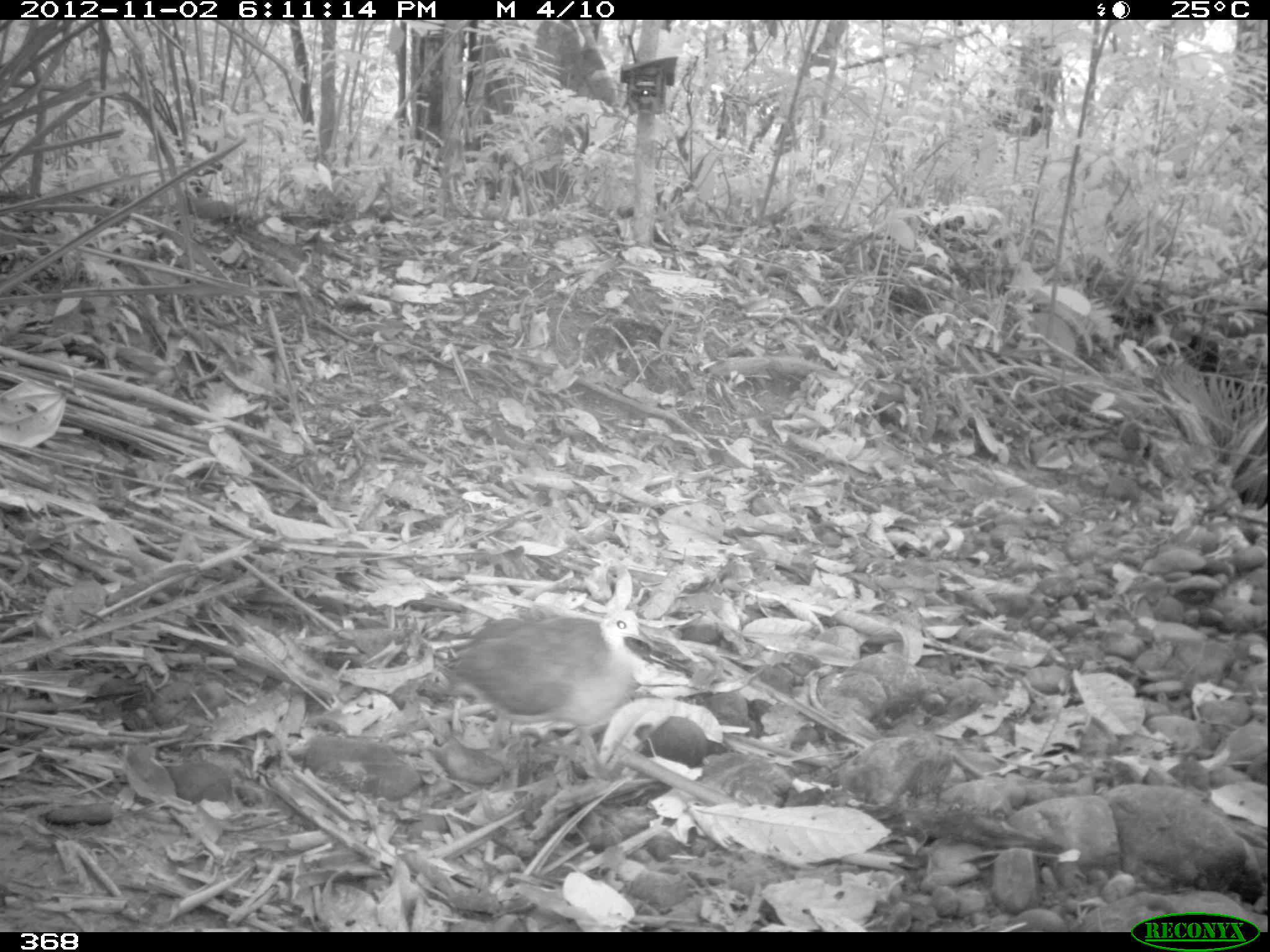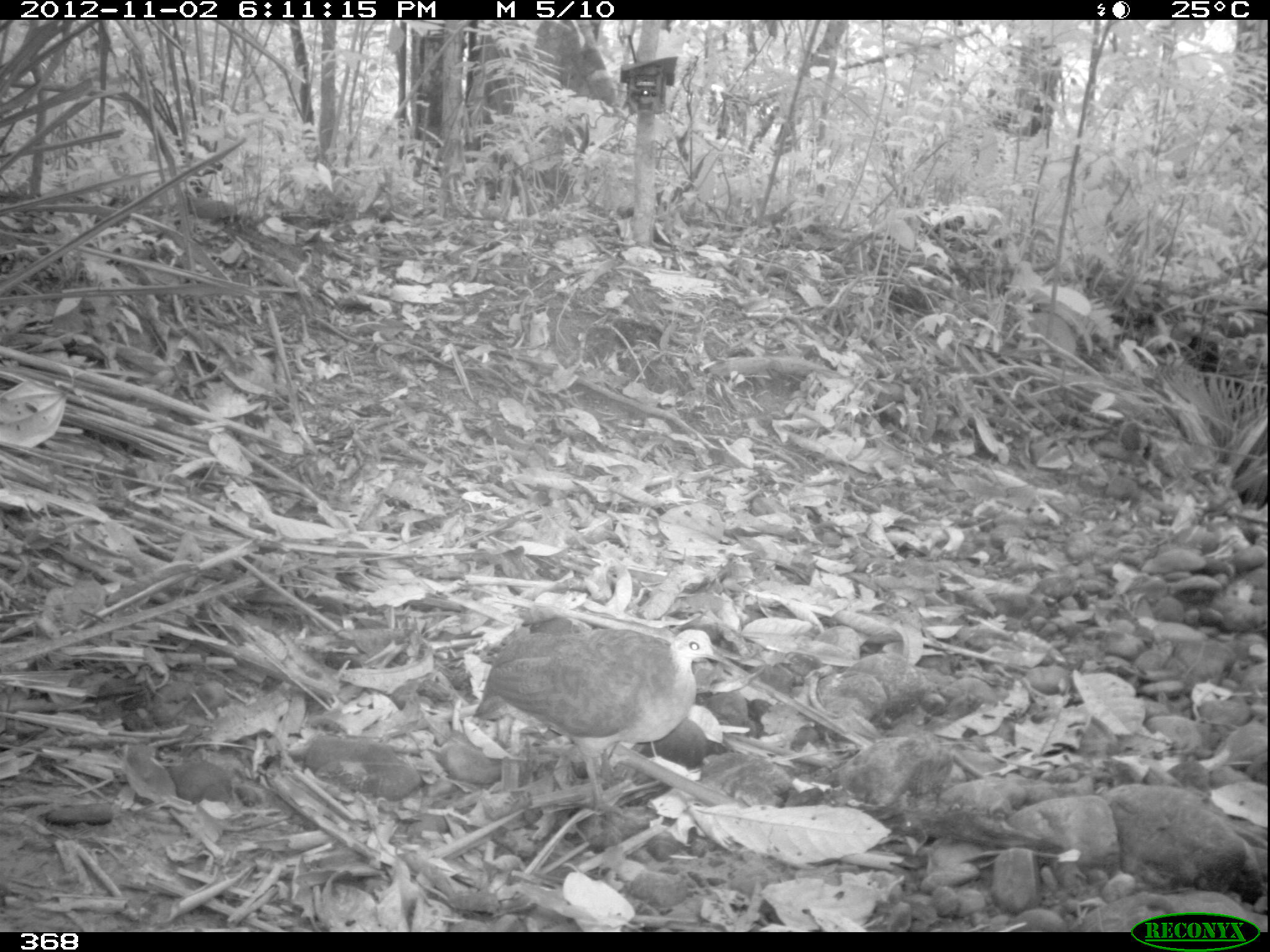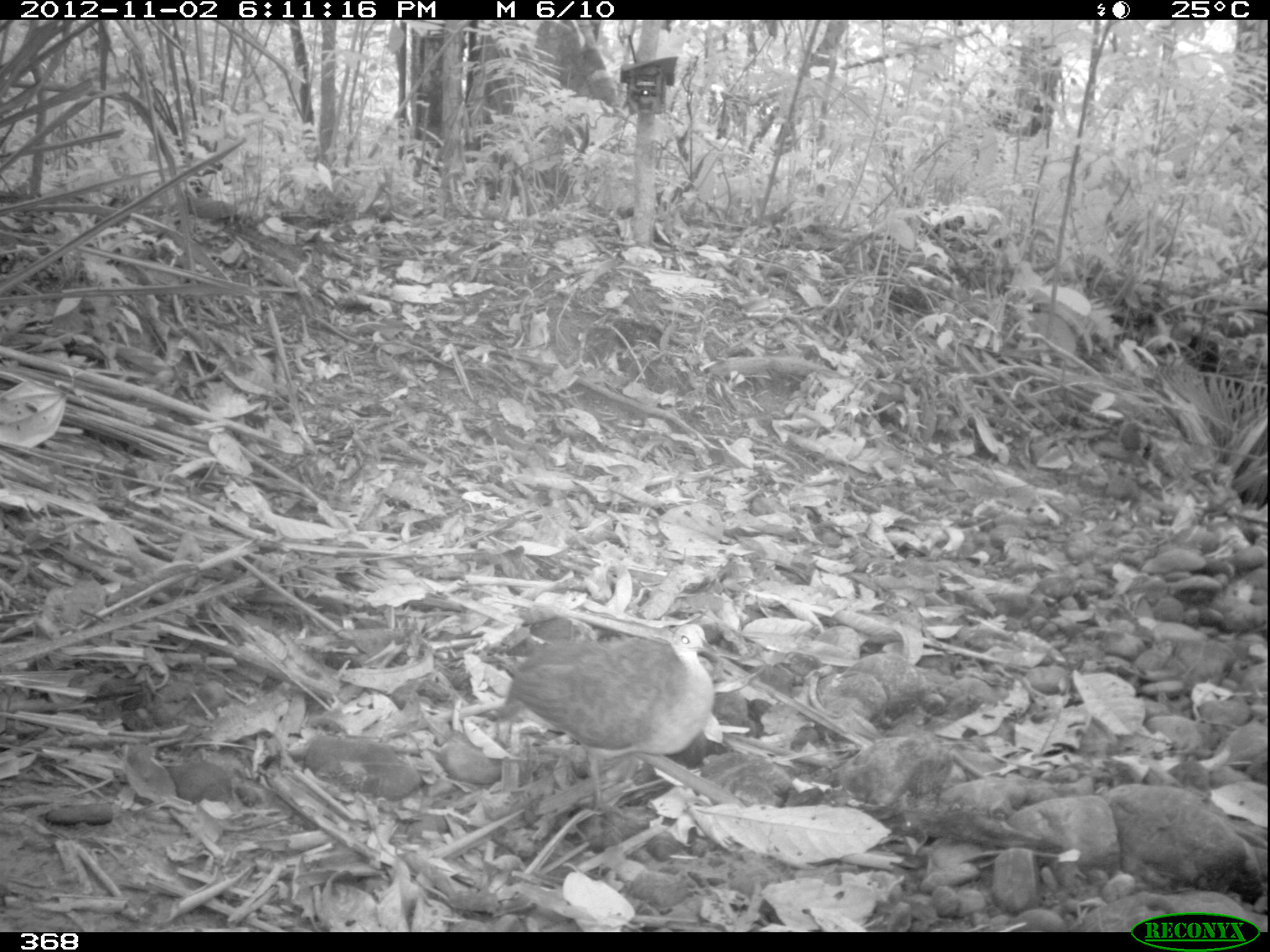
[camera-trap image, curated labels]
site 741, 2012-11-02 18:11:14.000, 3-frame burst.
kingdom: Animalia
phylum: Chordata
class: Aves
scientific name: Aves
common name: bird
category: unknown bird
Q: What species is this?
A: Unknown bird (bird) (Aves).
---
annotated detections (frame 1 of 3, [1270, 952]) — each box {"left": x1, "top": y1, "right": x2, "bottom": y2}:
unknown bird: {"left": 449, "top": 610, "right": 654, "bottom": 782}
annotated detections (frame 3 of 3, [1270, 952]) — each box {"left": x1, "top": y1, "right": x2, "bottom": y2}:
unknown bird: {"left": 489, "top": 621, "right": 713, "bottom": 815}